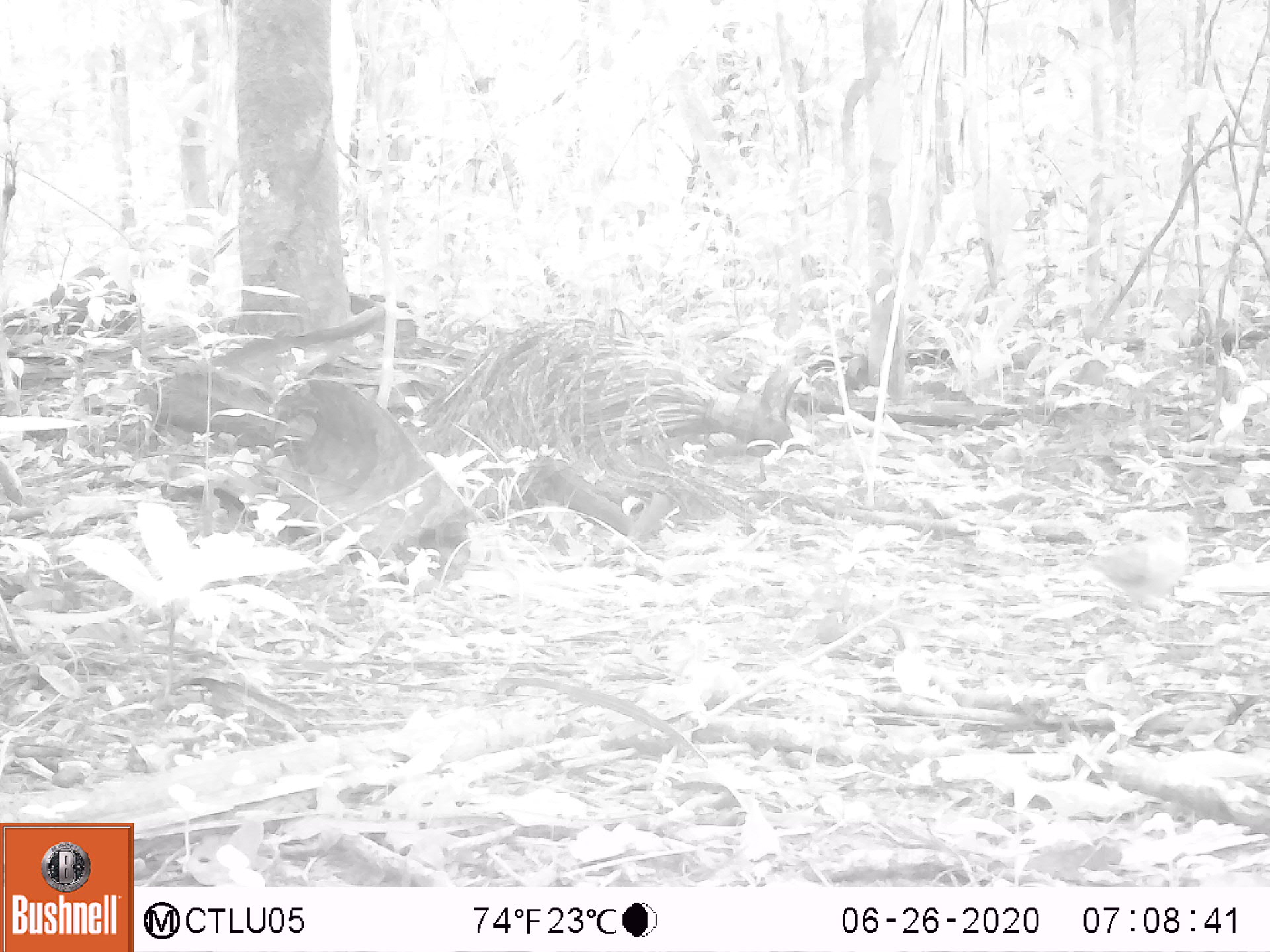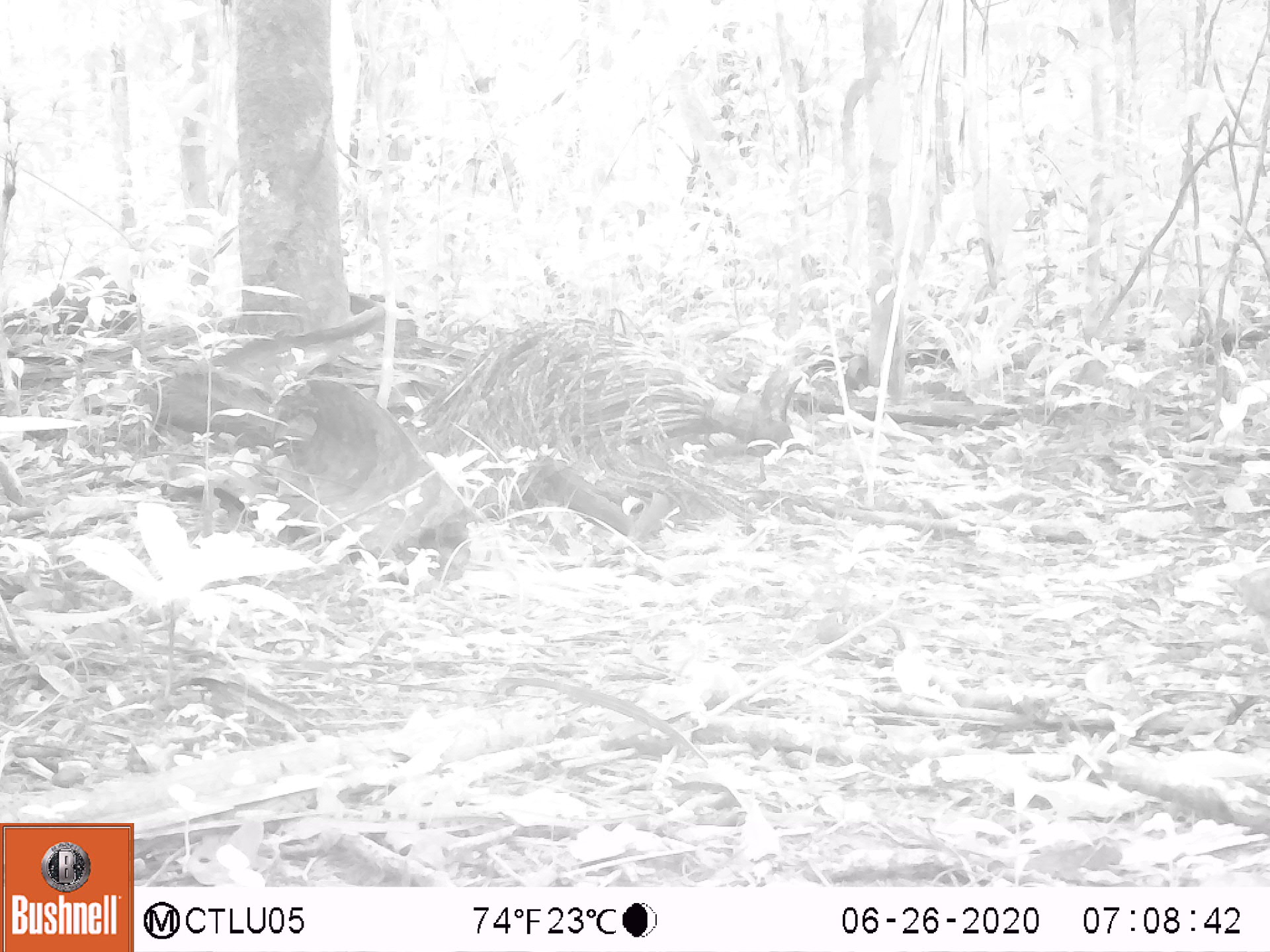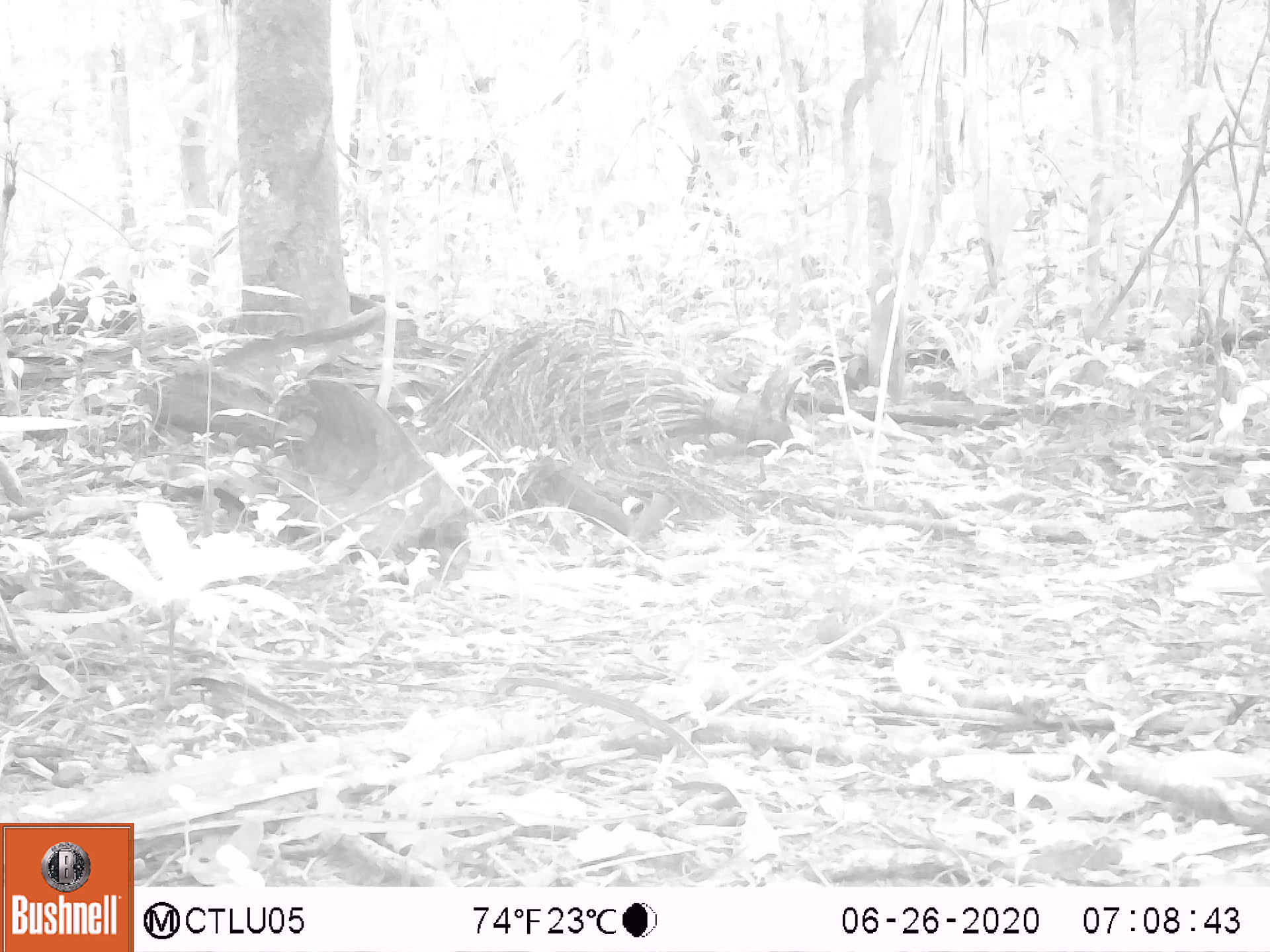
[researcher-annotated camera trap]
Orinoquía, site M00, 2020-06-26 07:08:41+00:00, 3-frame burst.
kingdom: Animalia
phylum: Chordata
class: Aves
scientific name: Aves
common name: bird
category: unknown bird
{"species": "unknown bird (bird) (Aves)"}